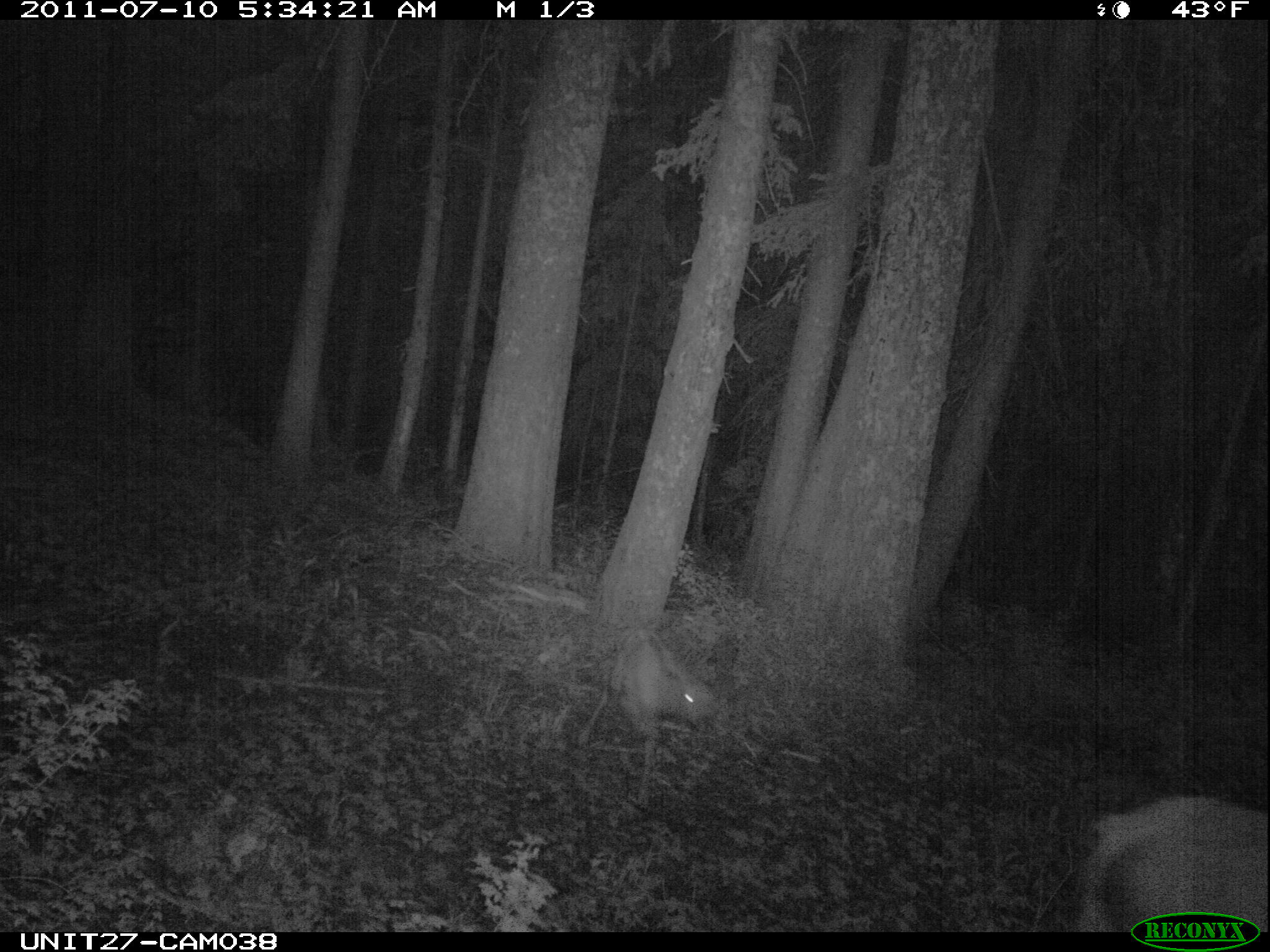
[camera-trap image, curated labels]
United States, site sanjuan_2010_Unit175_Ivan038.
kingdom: Animalia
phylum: Chordata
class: Mammalia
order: Artiodactyla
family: Cervidae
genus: Cervus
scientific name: Cervus elaphus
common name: red deer